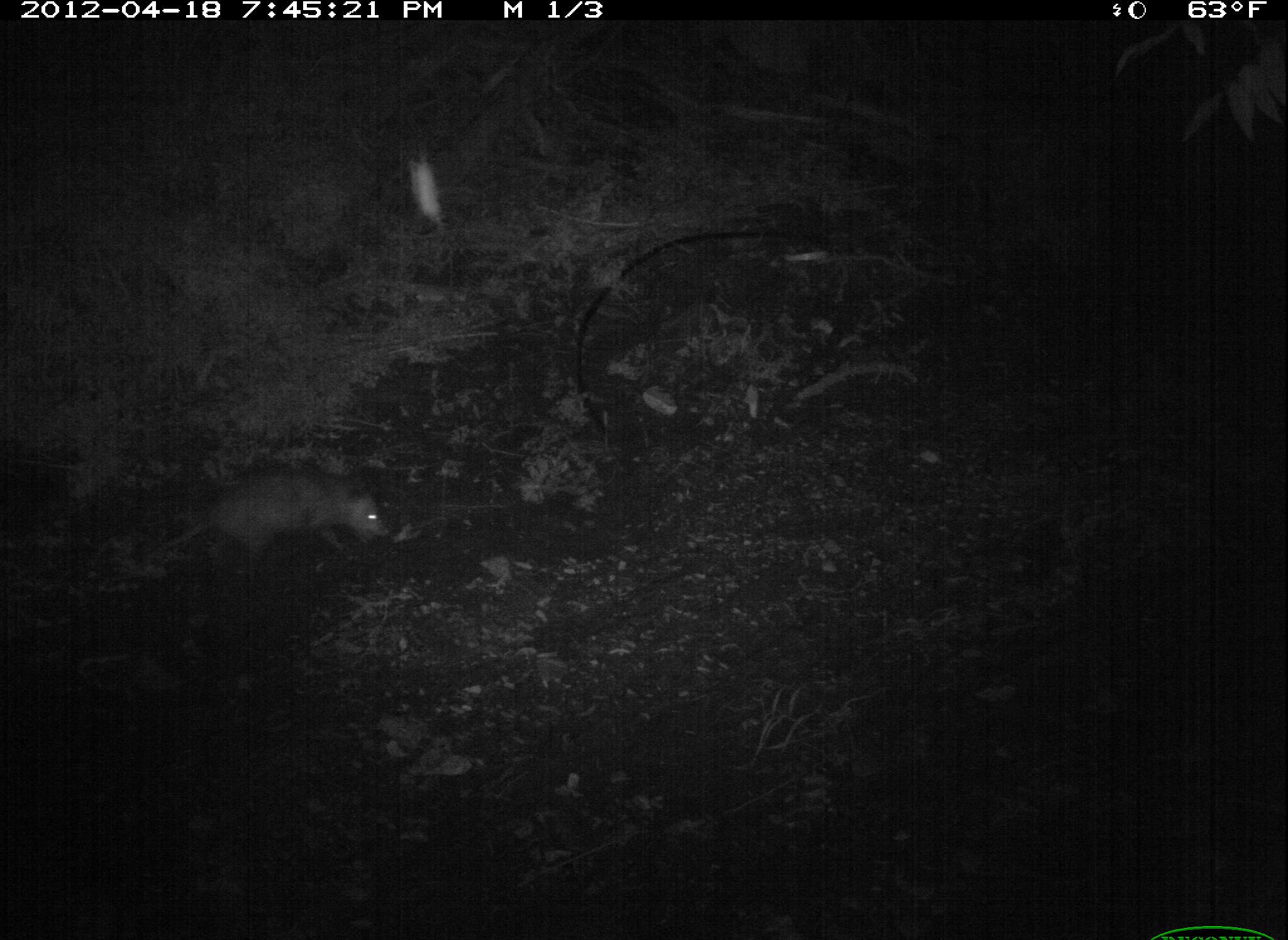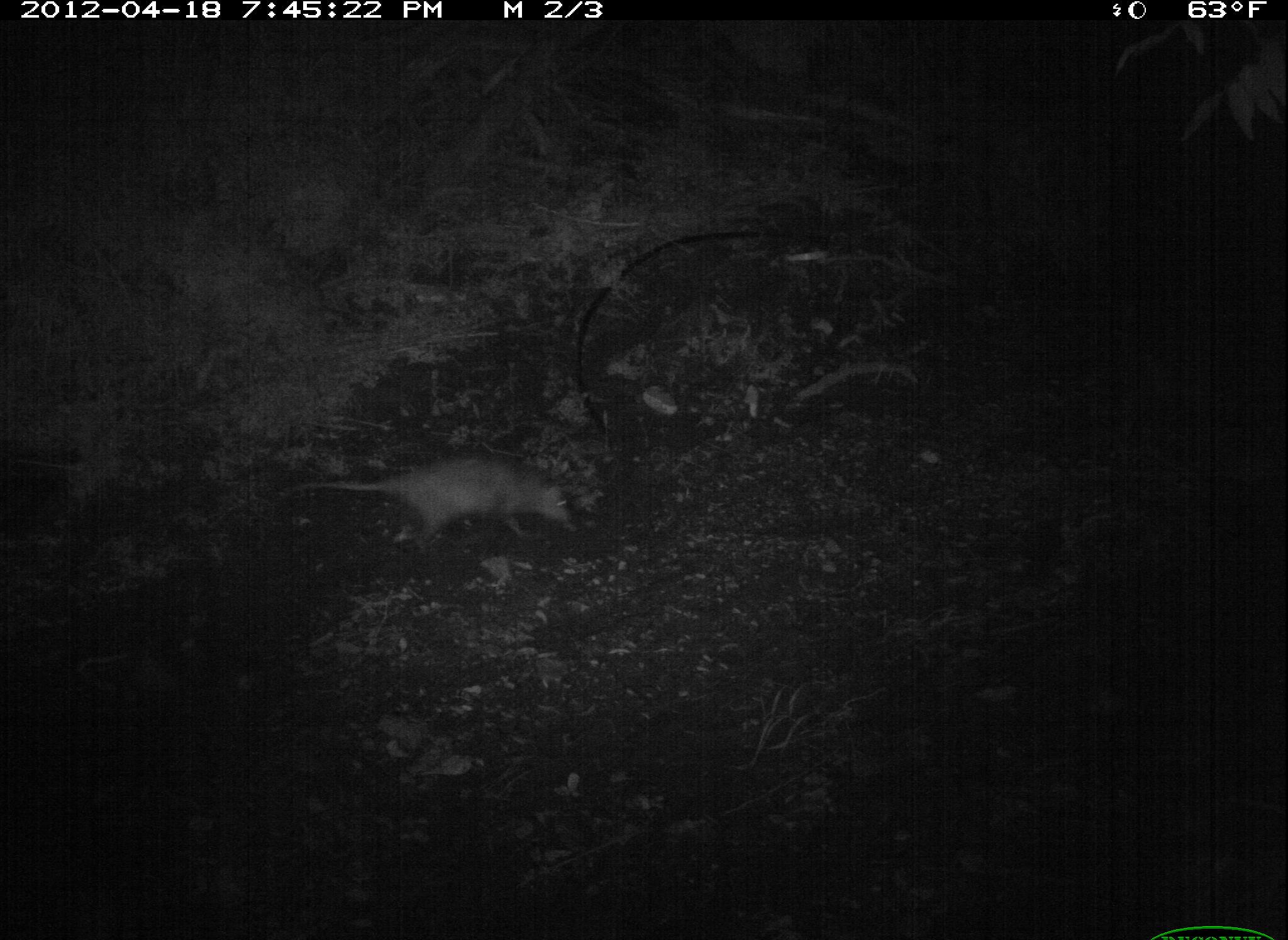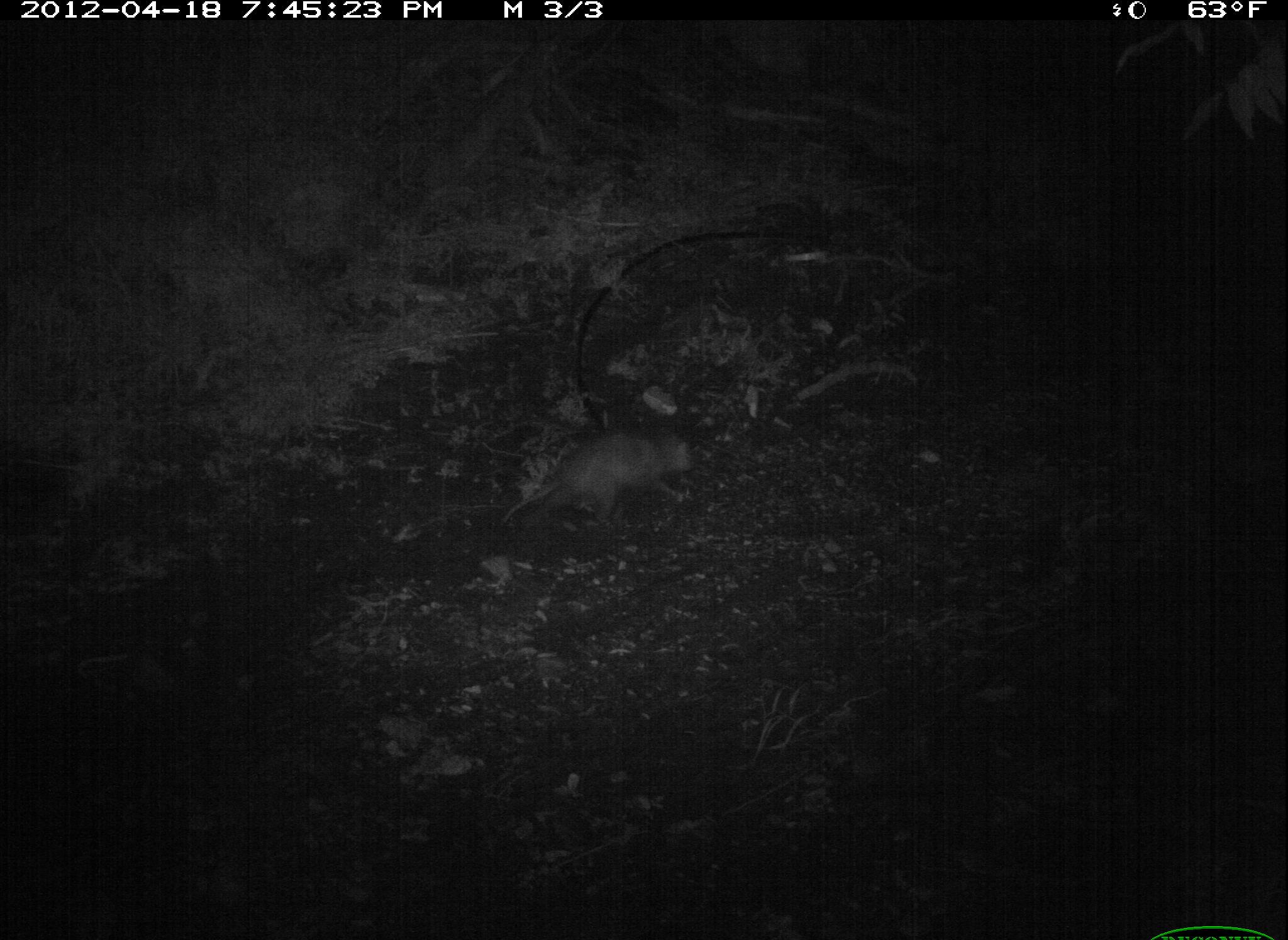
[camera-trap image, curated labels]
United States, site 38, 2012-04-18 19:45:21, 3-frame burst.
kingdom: Animalia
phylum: Chordata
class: Mammalia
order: Didelphimorphia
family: Didelphidae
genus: Didelphis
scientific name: Didelphis virginiana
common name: virginia opossum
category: opossum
Opossum (virginia opossum) (Didelphis virginiana).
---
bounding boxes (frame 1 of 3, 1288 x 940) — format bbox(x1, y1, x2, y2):
opossum: bbox(122, 459, 404, 588)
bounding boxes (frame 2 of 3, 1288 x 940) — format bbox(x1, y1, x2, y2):
opossum: bbox(291, 424, 602, 569)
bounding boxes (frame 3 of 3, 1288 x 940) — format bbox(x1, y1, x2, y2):
opossum: bbox(491, 395, 741, 543)